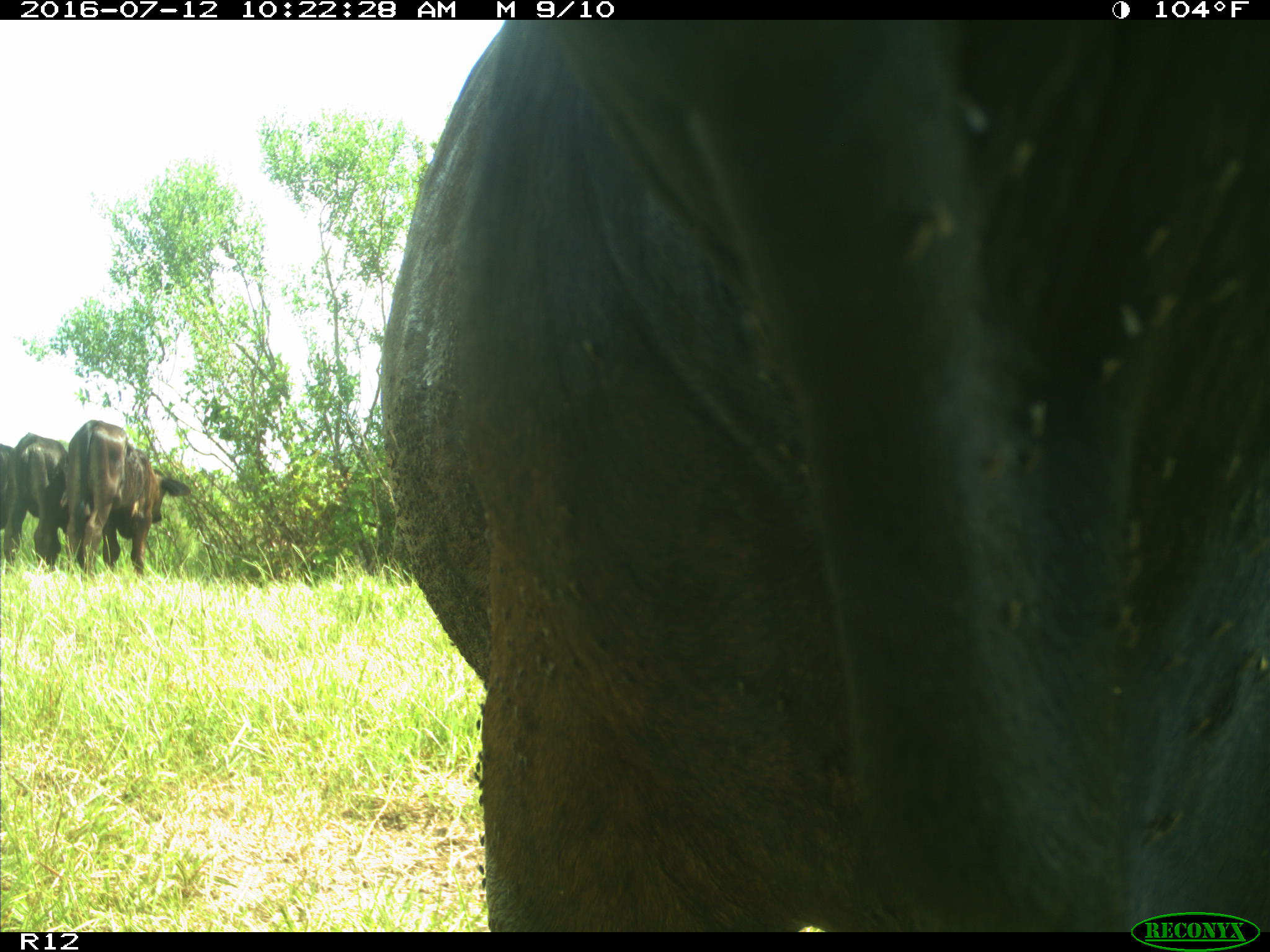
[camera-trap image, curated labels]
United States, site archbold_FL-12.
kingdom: Animalia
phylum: Chordata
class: Mammalia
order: Artiodactyla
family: Bovidae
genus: Bos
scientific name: Bos taurus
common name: domestic cow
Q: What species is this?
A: Bos taurus (domestic cow).